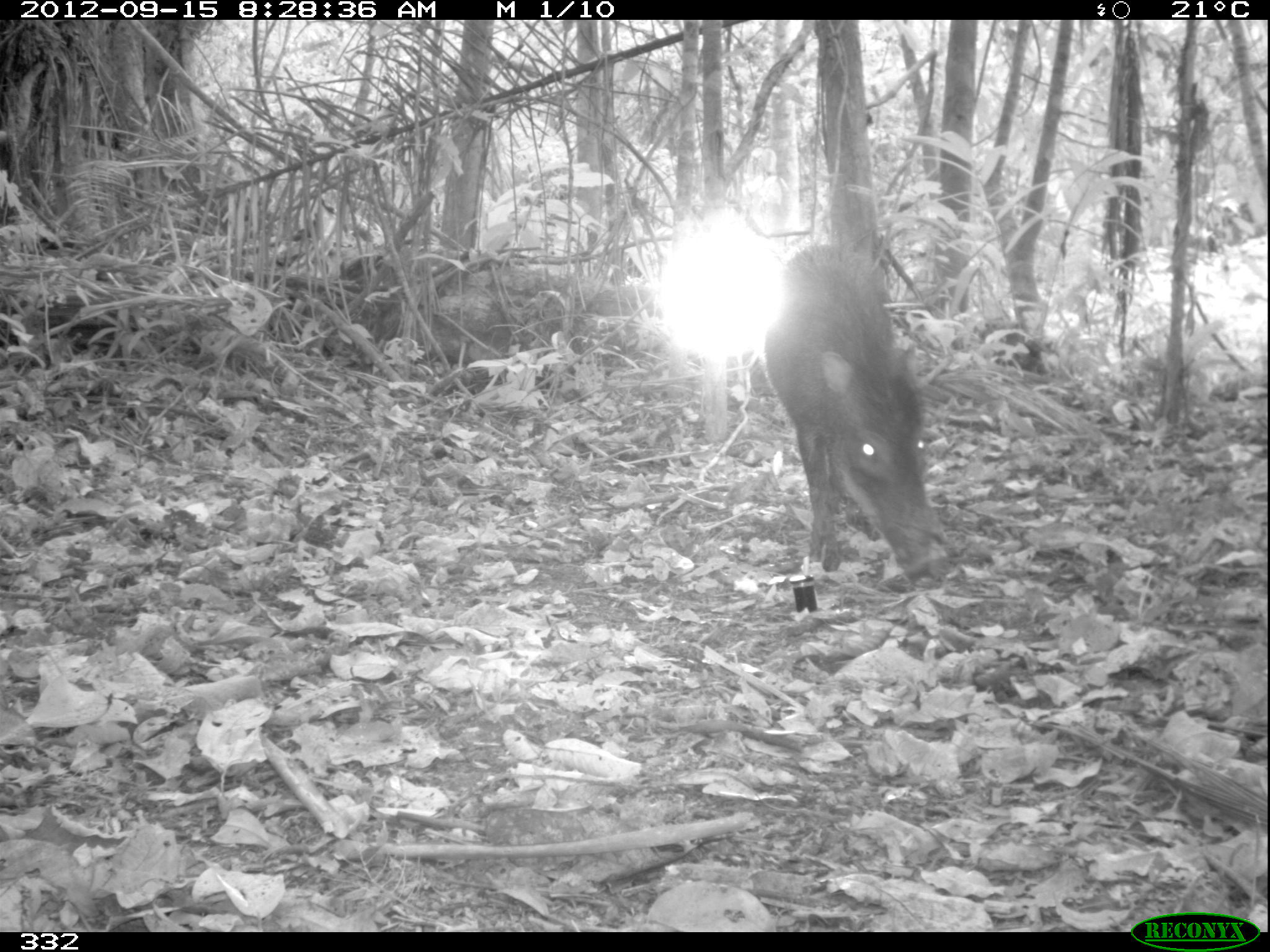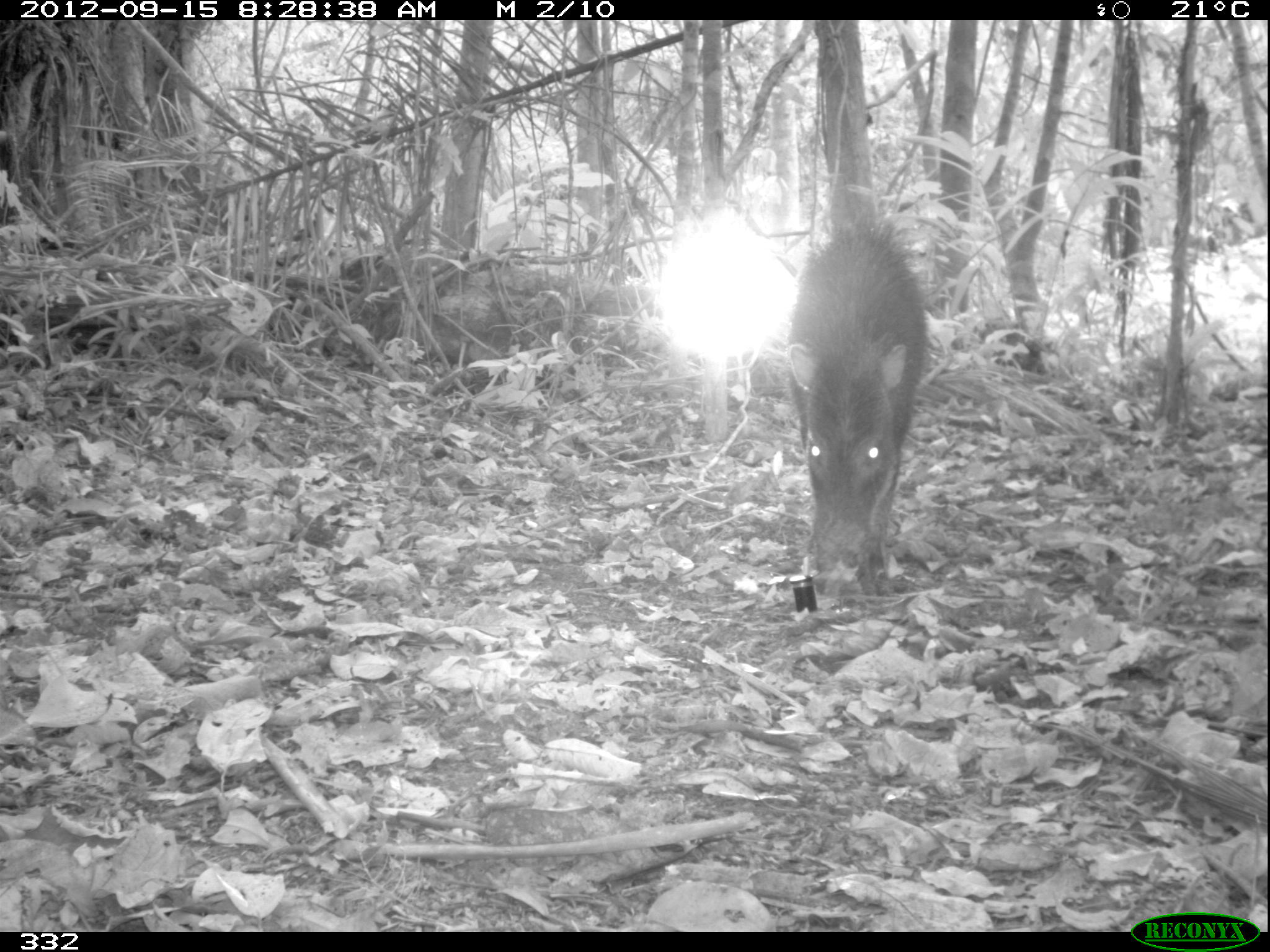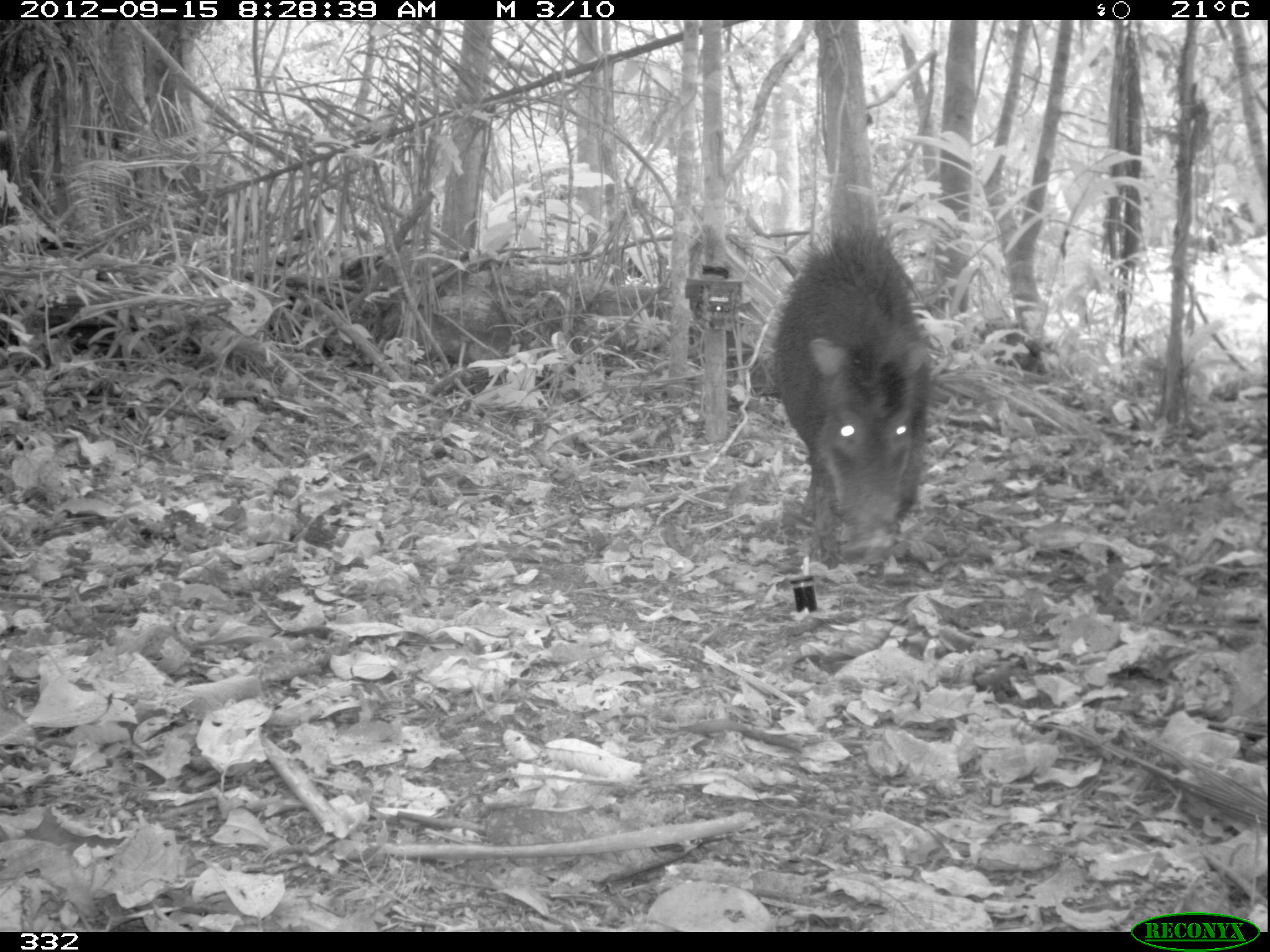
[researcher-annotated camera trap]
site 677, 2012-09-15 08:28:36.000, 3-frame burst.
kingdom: Animalia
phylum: Chordata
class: Mammalia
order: Artiodactyla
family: Tayassuidae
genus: Tayassu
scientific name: Tayassu pecari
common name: white-lipped peccary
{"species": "Tayassu pecari (white-lipped peccary)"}